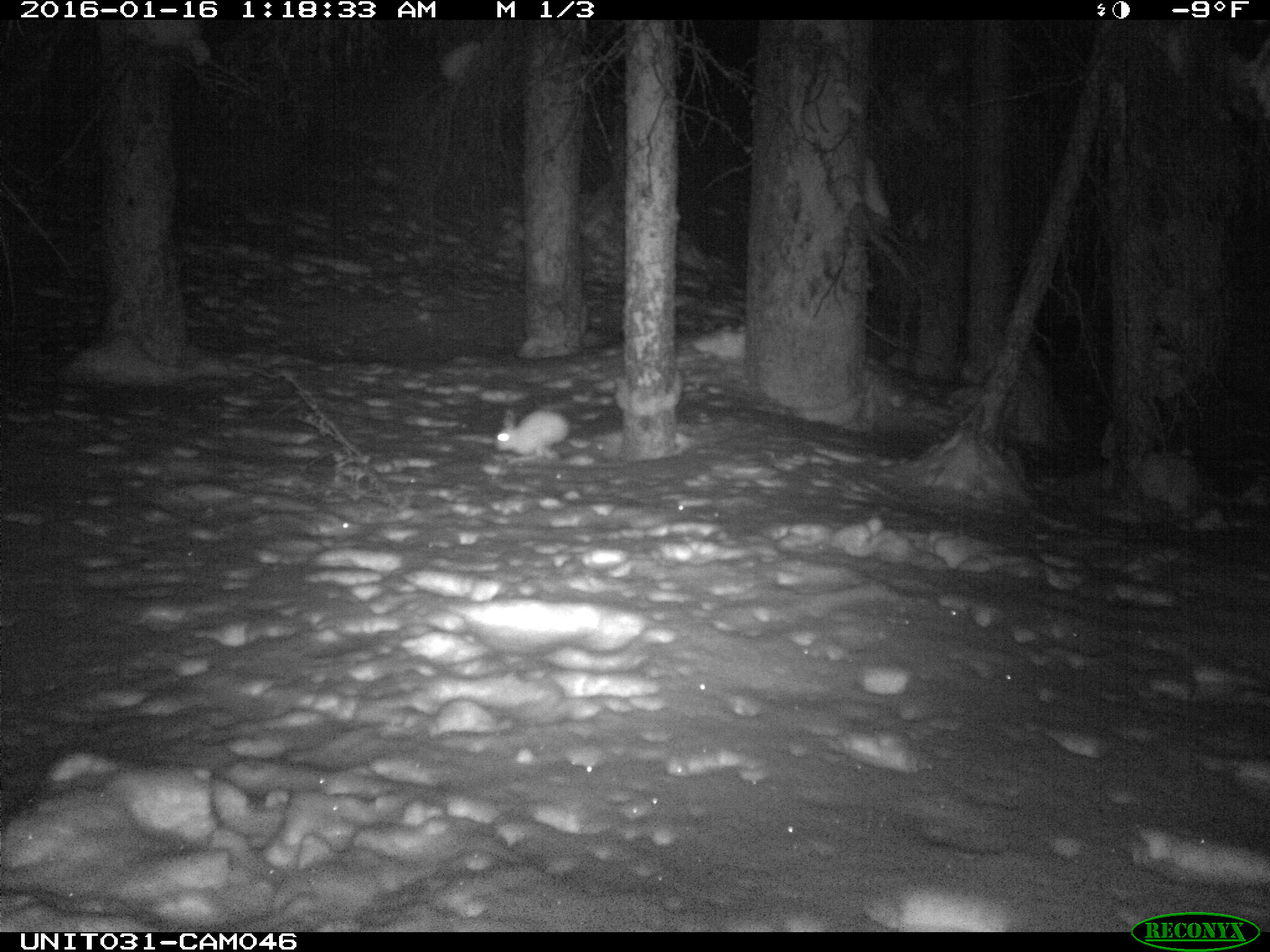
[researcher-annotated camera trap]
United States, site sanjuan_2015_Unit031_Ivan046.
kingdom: Animalia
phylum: Chordata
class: Mammalia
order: Lagomorpha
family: Leporidae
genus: Lepus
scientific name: Lepus americanus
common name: snowshoe hare